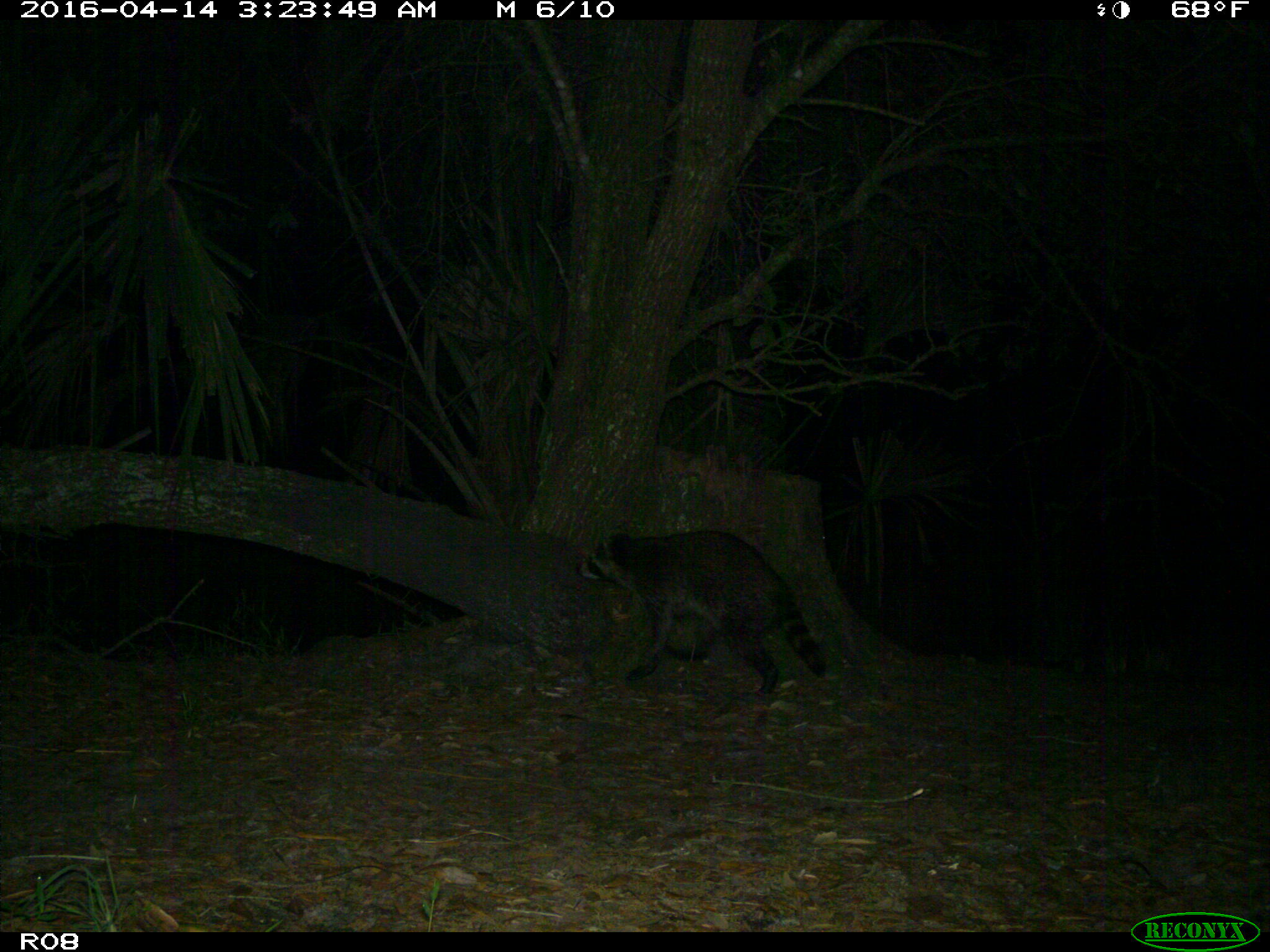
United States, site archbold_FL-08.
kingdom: Animalia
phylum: Chordata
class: Mammalia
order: Carnivora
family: Procyonidae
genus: Procyon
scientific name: Procyon lotor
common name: common raccoon